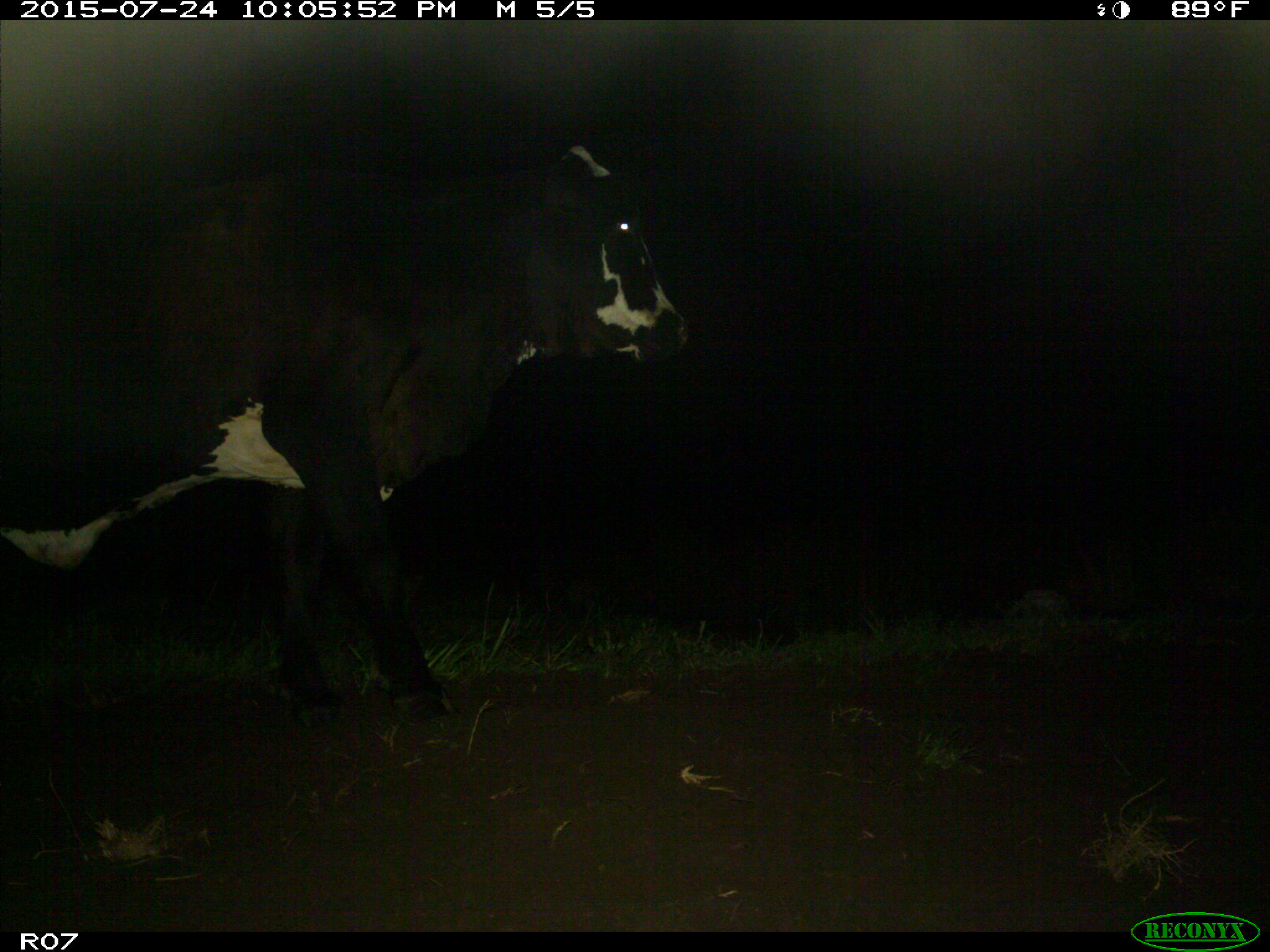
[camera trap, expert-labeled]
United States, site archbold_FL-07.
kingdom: Animalia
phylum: Chordata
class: Mammalia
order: Artiodactyla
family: Bovidae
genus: Bos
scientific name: Bos taurus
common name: domestic cow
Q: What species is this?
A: Bos taurus (domestic cow).